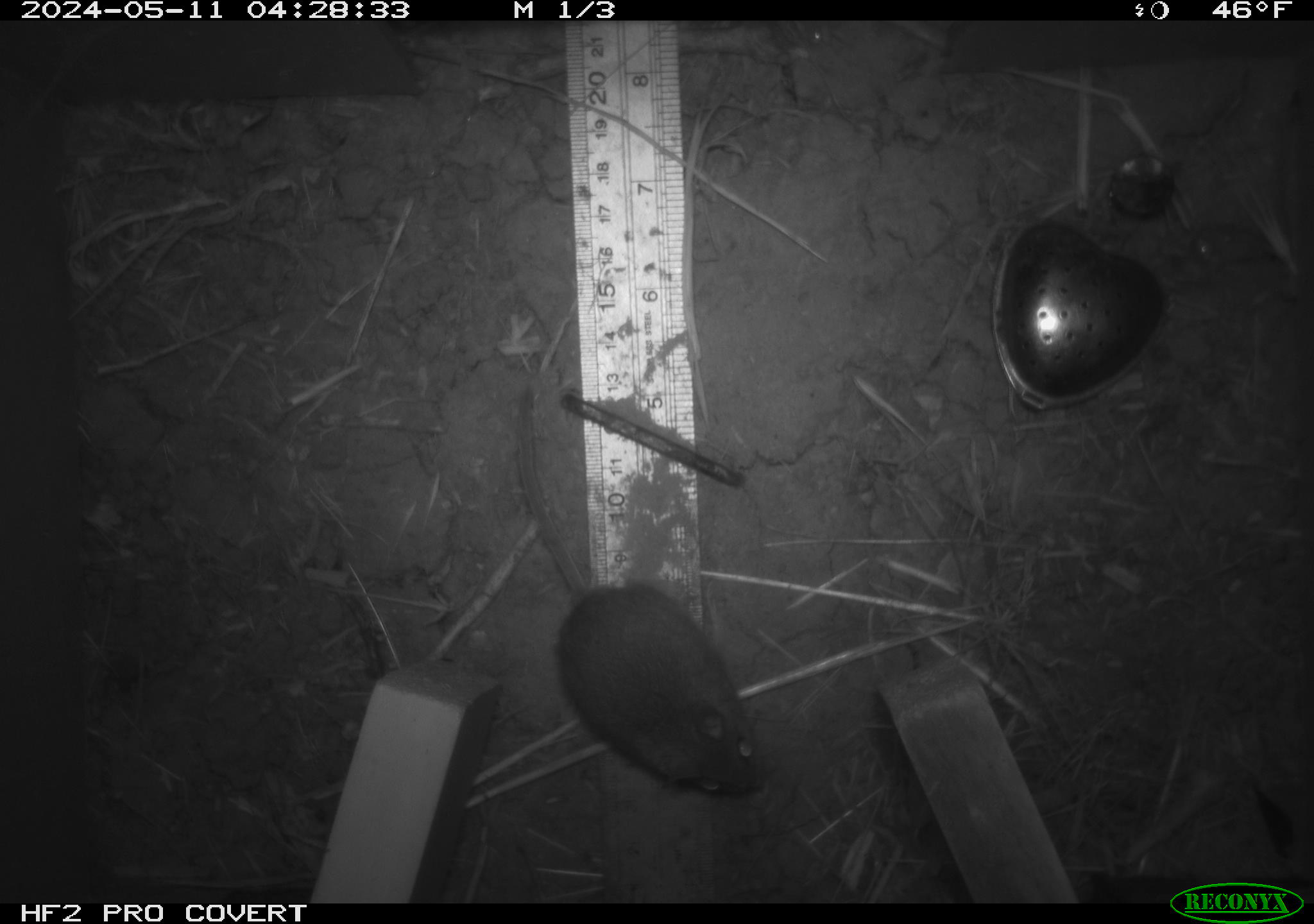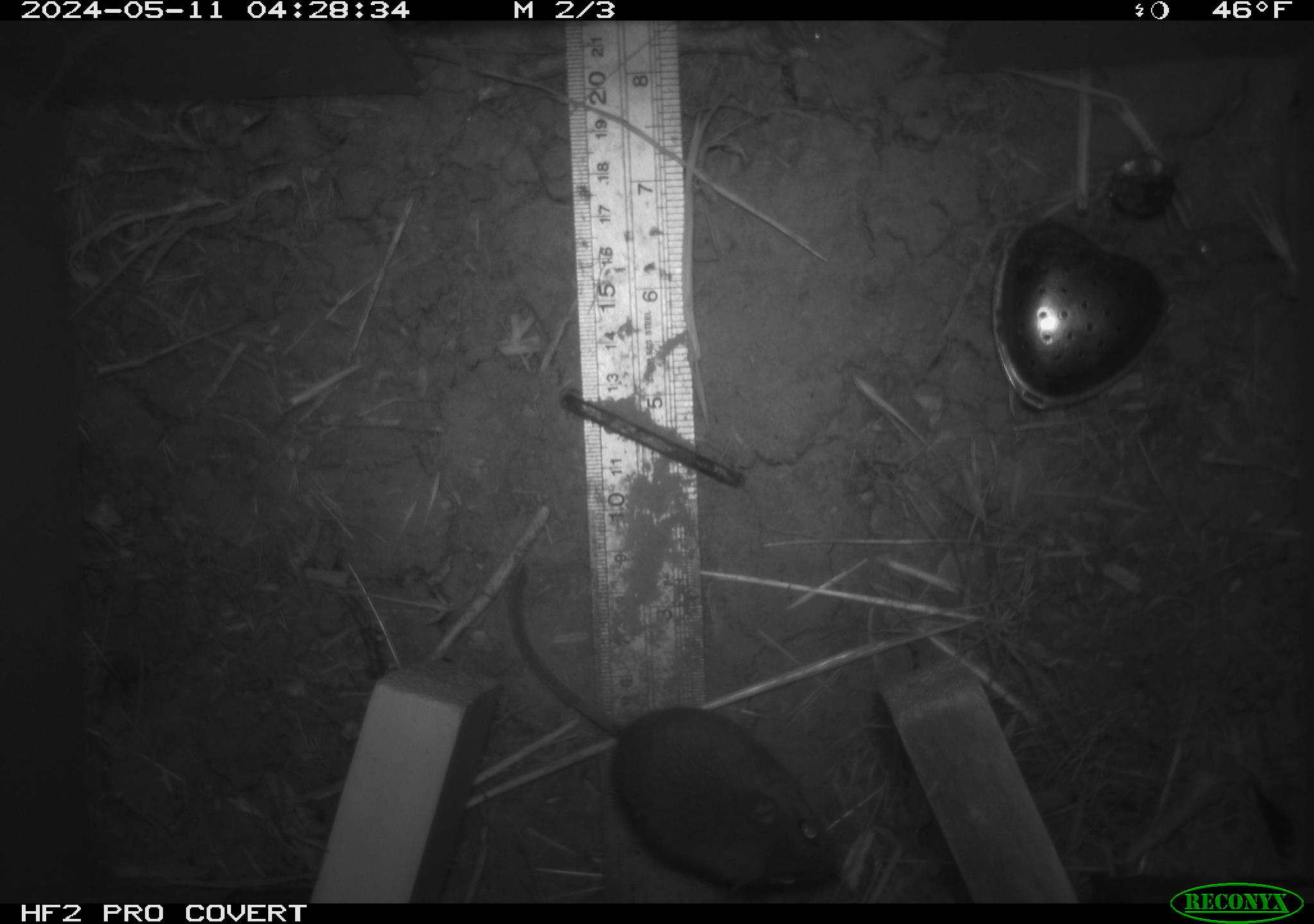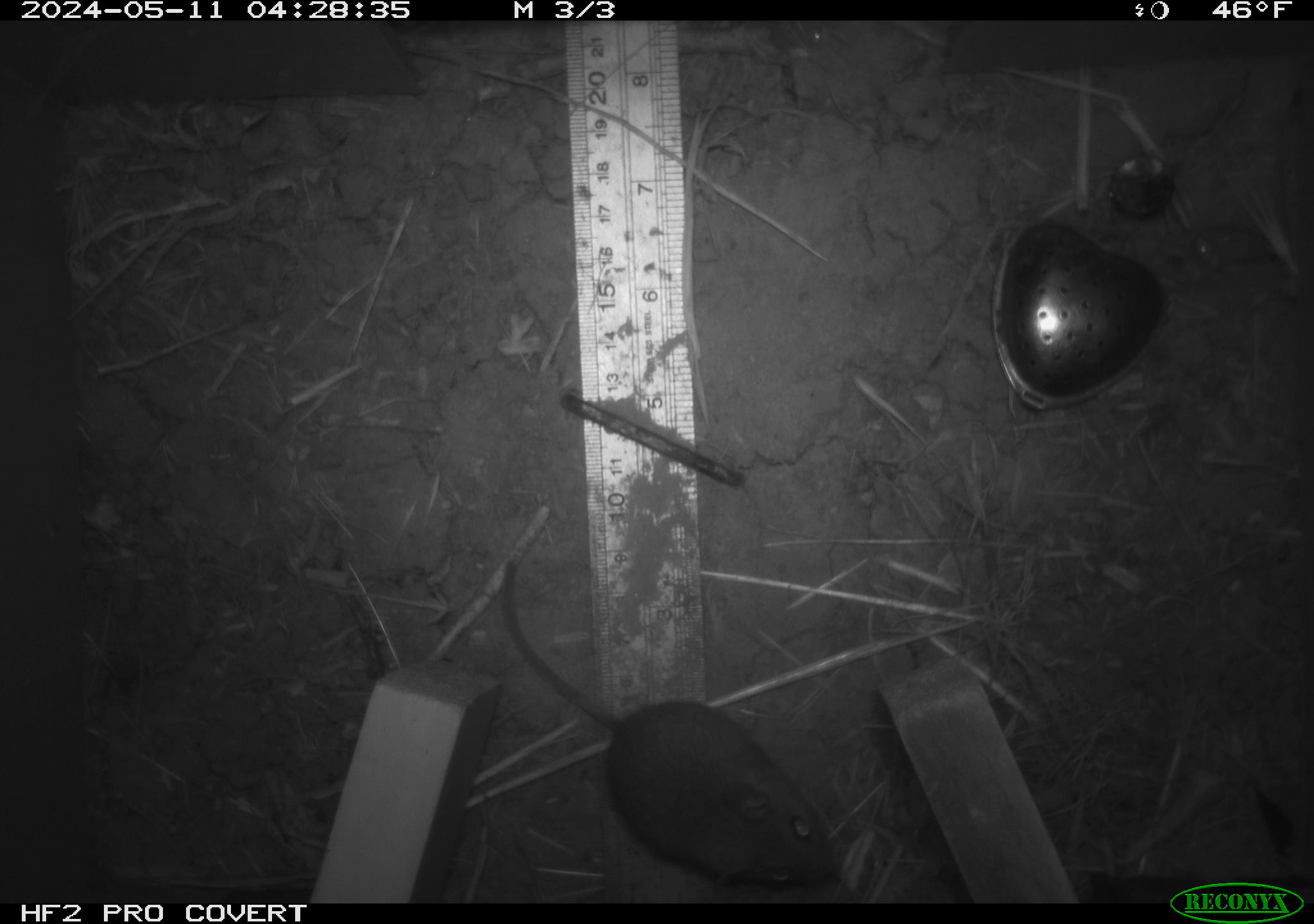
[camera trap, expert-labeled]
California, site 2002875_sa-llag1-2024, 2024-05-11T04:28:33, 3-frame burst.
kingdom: Animalia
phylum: Chordata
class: Mammalia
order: Rodentia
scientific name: Rodentia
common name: mouse species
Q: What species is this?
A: Mouse species (Rodentia).